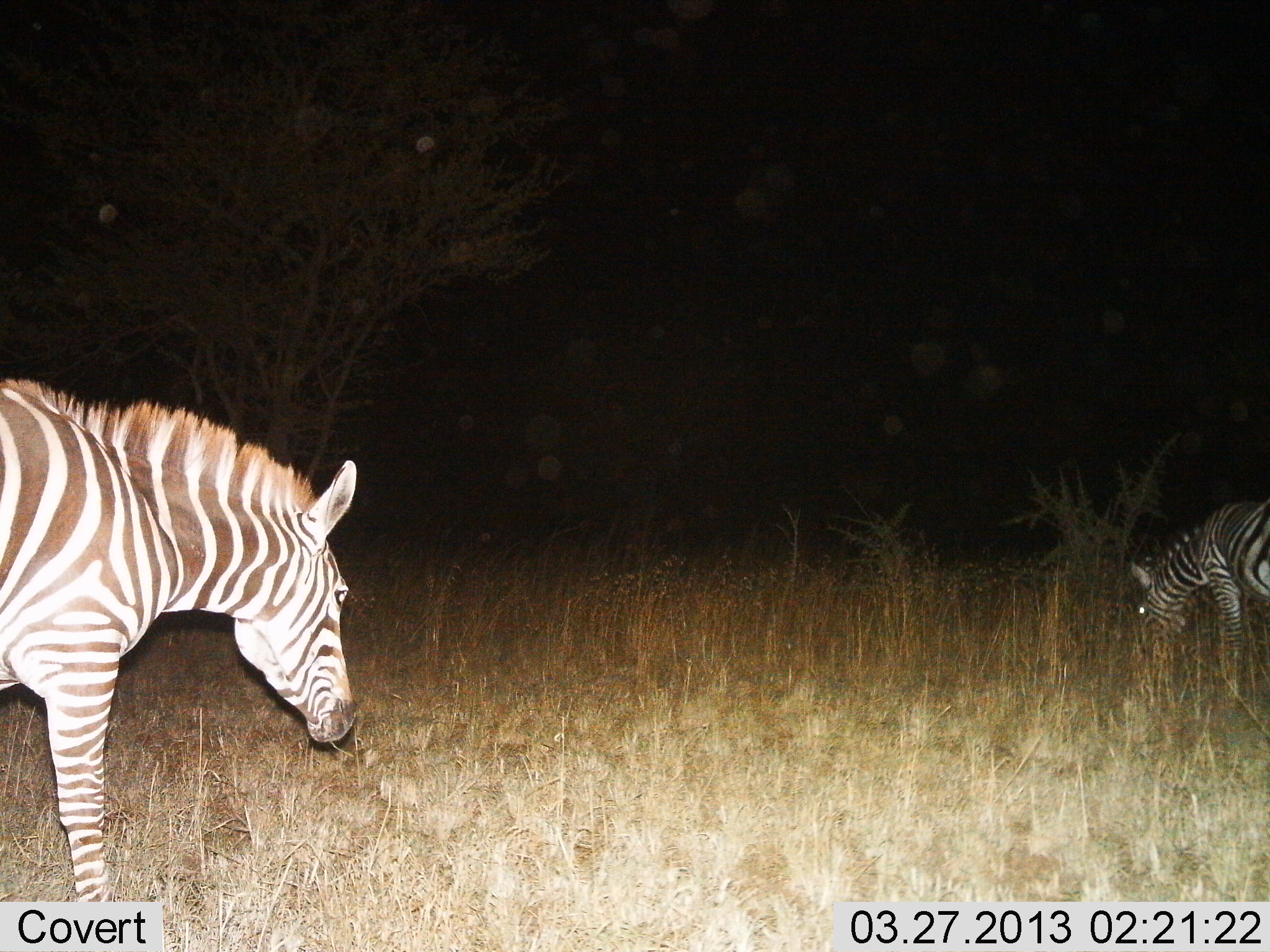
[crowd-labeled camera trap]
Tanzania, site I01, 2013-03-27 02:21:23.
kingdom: Animalia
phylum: Chordata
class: Mammalia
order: Perissodactyla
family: Equidae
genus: Equus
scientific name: Equus quagga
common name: plains zebra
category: zebra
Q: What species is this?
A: Zebra (plains zebra) (Equus quagga).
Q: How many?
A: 2.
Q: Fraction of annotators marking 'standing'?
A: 45%.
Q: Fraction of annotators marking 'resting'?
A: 0%.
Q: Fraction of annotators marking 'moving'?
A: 12%.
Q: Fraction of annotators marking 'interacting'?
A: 0%.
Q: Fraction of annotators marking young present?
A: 0%.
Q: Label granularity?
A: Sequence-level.